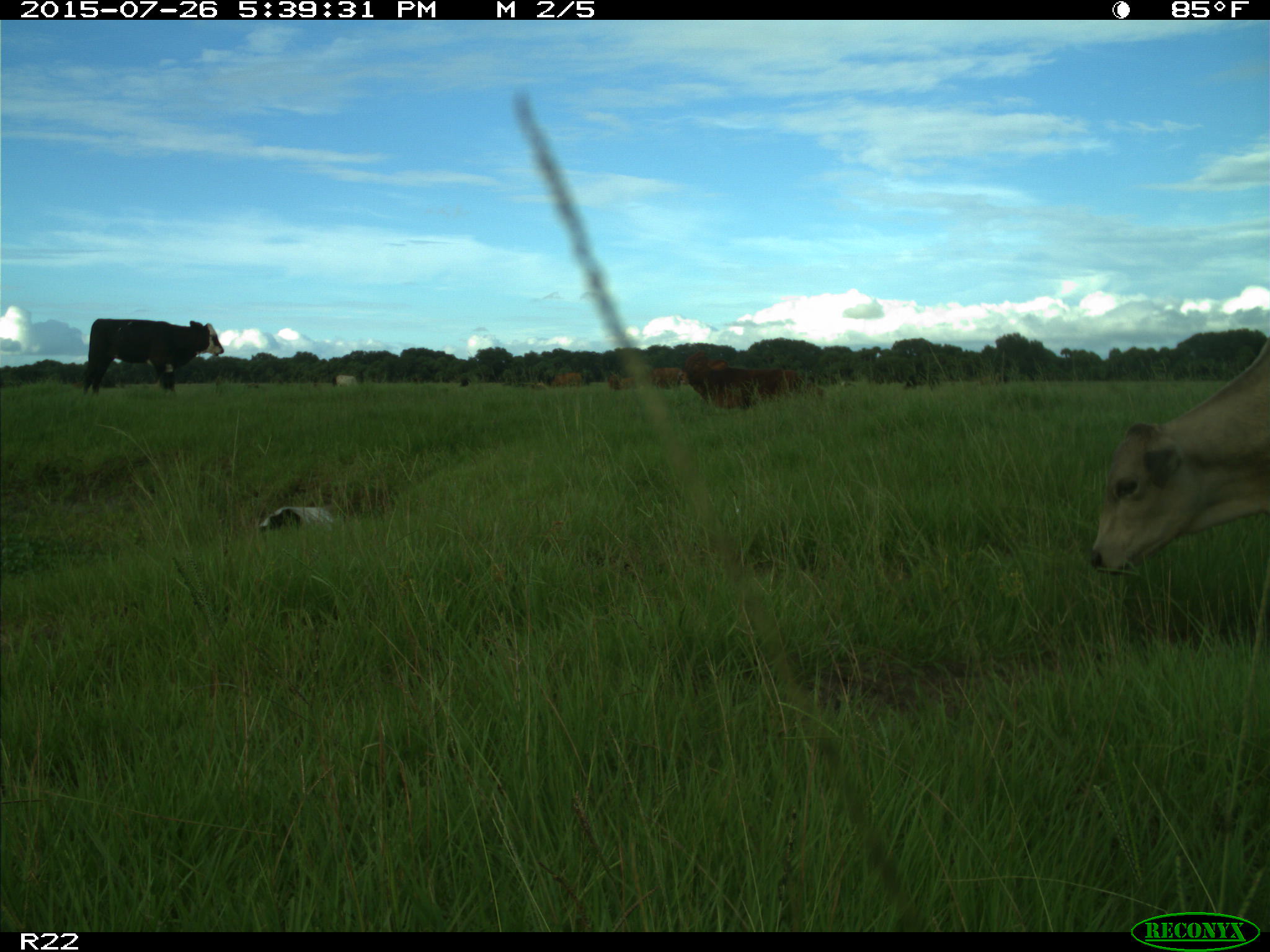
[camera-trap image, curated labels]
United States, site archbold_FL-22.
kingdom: Animalia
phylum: Chordata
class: Mammalia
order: Artiodactyla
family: Bovidae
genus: Bos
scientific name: Bos taurus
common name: domestic cow